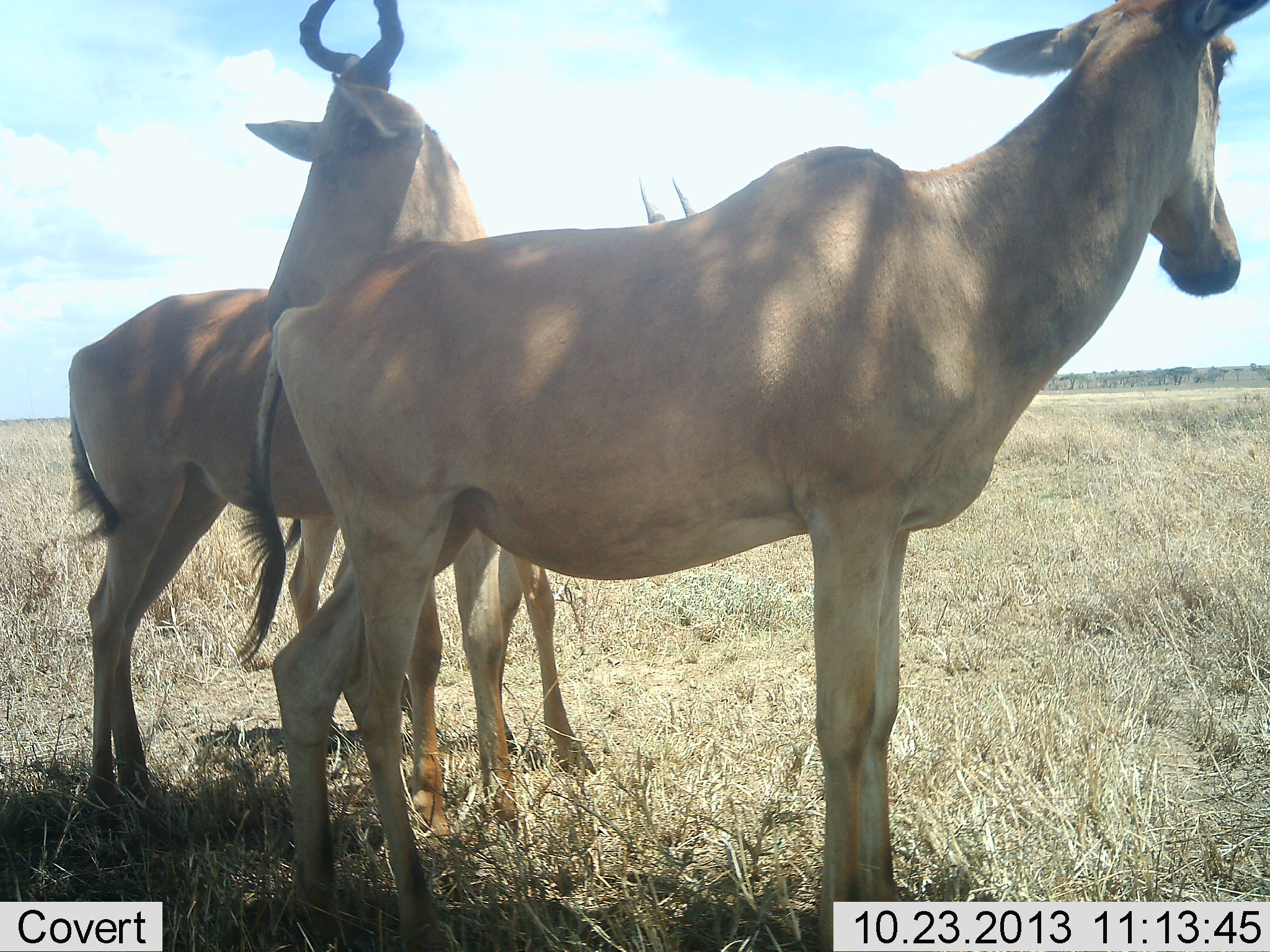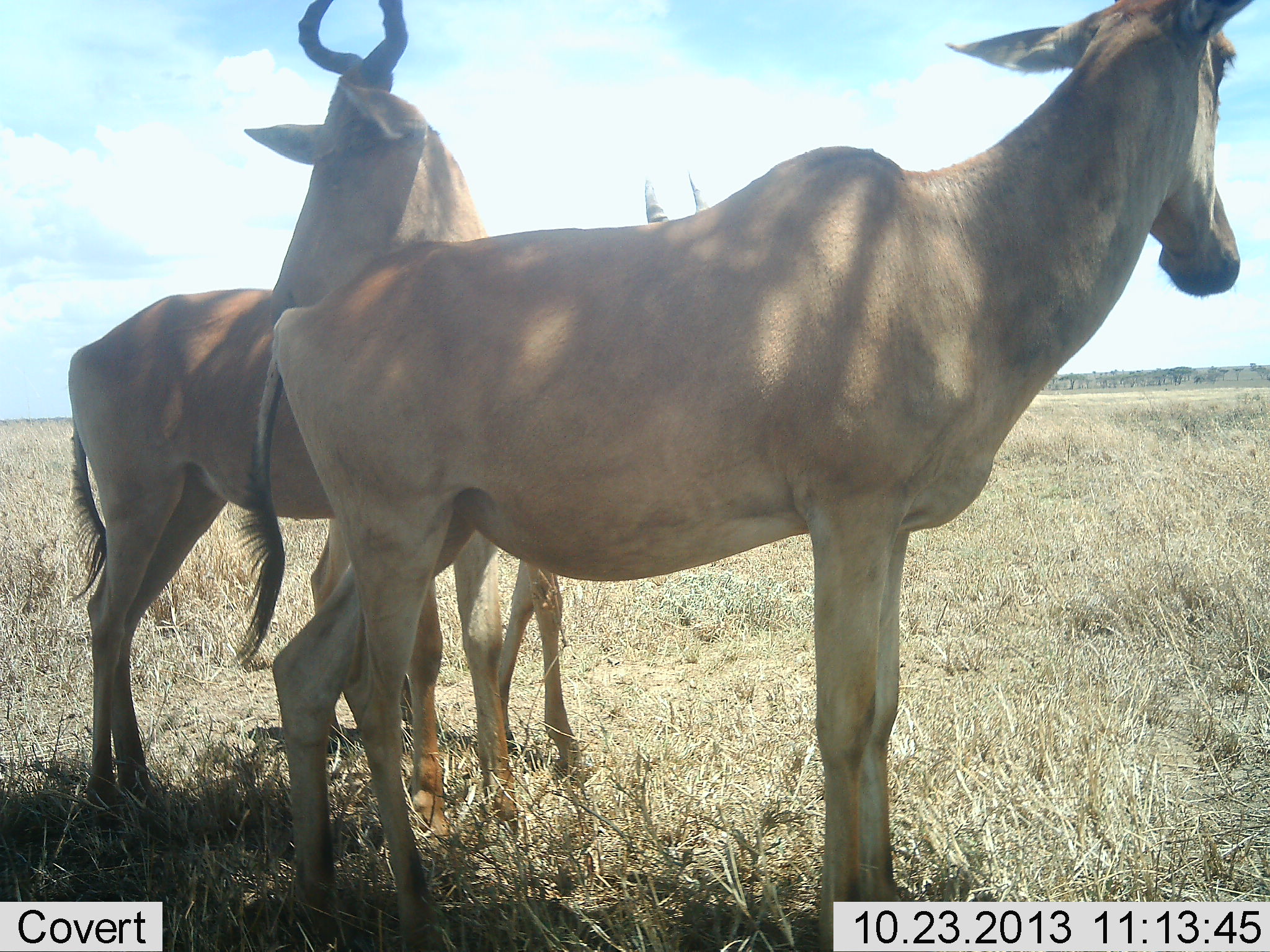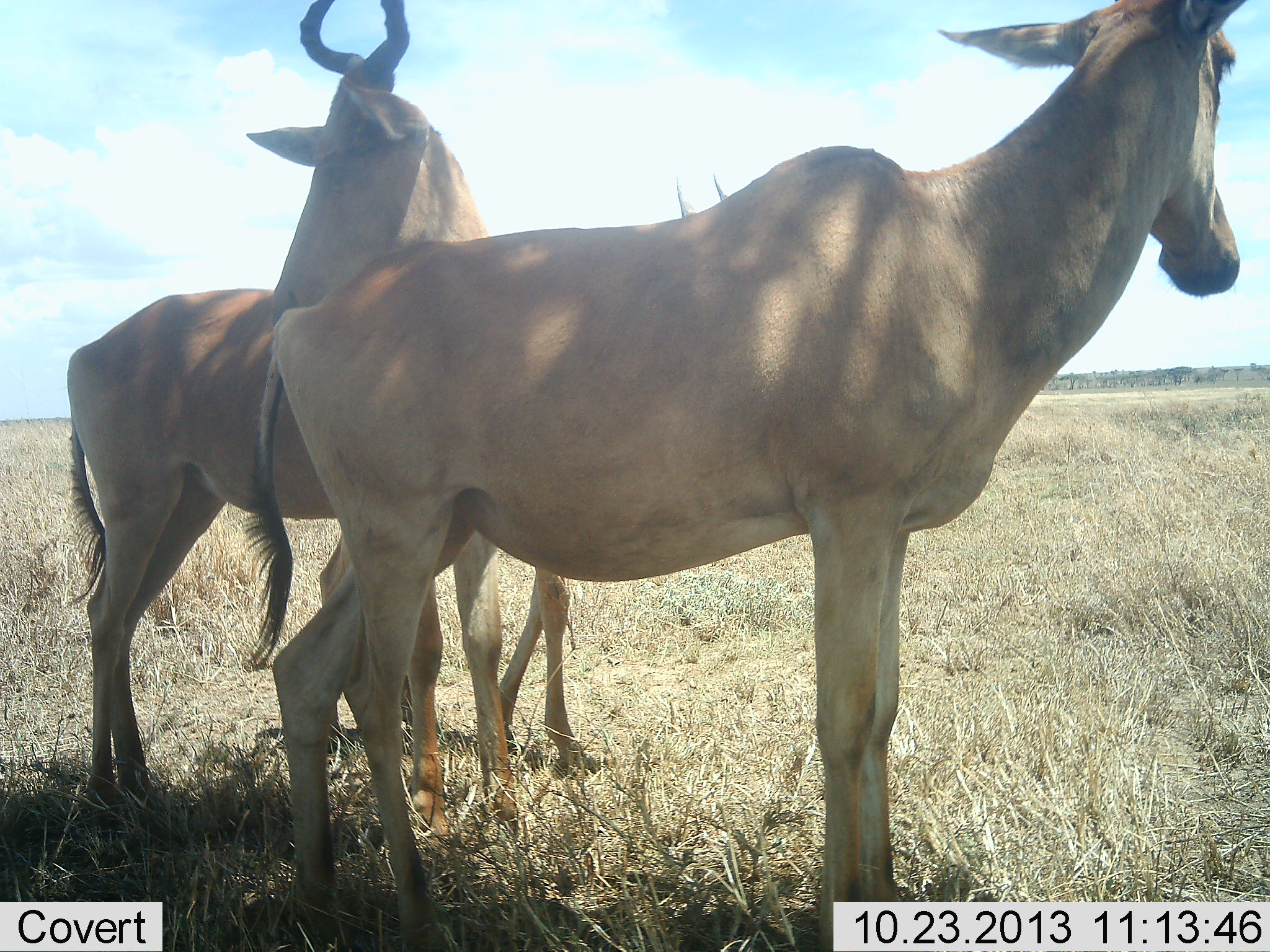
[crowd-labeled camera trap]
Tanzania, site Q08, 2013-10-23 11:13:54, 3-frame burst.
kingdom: Animalia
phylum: Chordata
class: Mammalia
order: Artiodactyla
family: Bovidae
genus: Alcelaphus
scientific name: Alcelaphus buselaphus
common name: hartebeest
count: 3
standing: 97%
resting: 3%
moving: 3%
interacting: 9%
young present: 18%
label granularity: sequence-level